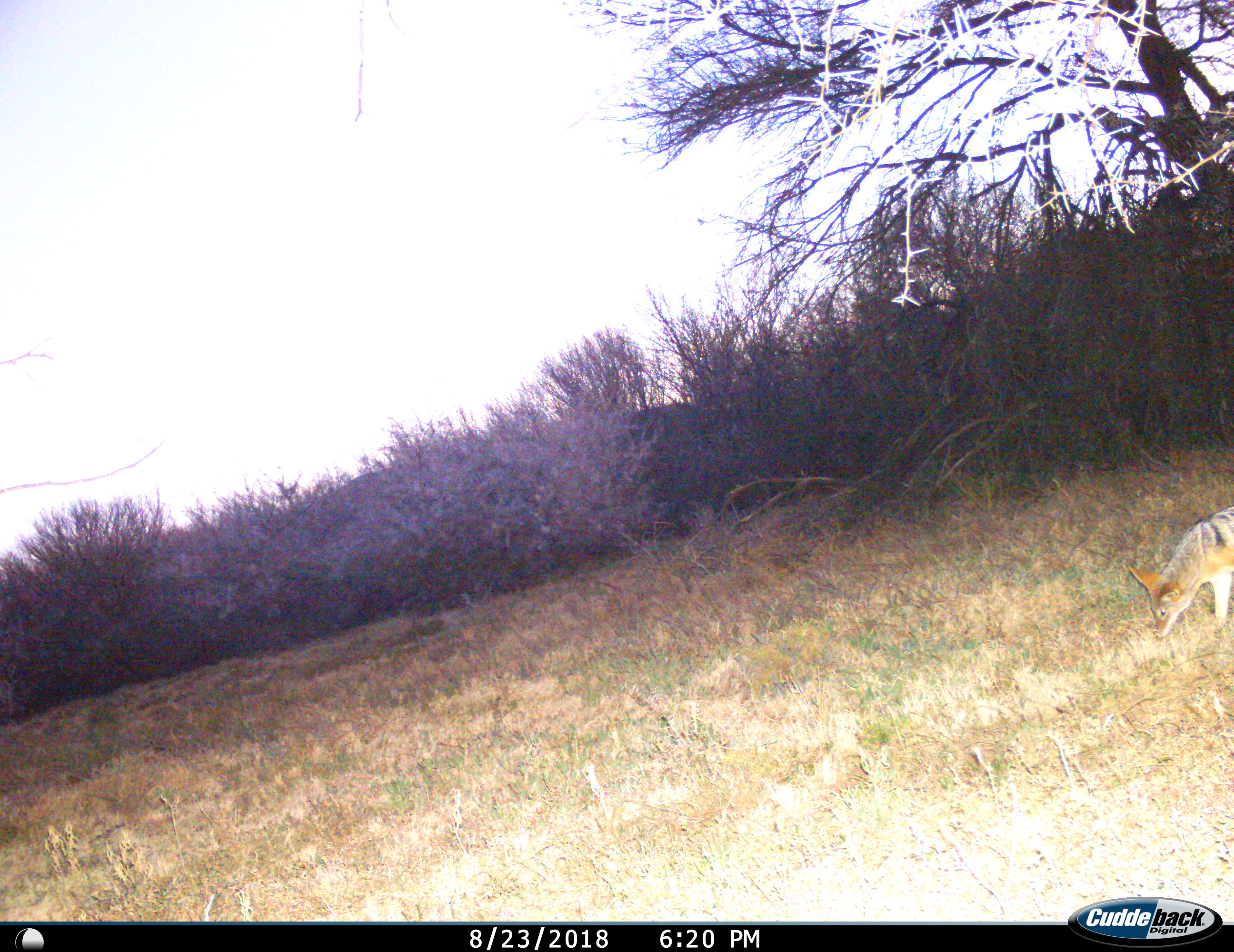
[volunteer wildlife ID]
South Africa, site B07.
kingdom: Animalia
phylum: Chordata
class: Mammalia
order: Carnivora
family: Canidae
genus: Lupulella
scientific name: Lupulella mesomelas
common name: black-backed jackal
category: jackalblackbacked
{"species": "jackalblackbacked (black-backed jackal) (Lupulella mesomelas)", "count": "1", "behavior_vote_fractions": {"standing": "38%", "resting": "0%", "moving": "38%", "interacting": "0%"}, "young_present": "0%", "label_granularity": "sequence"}